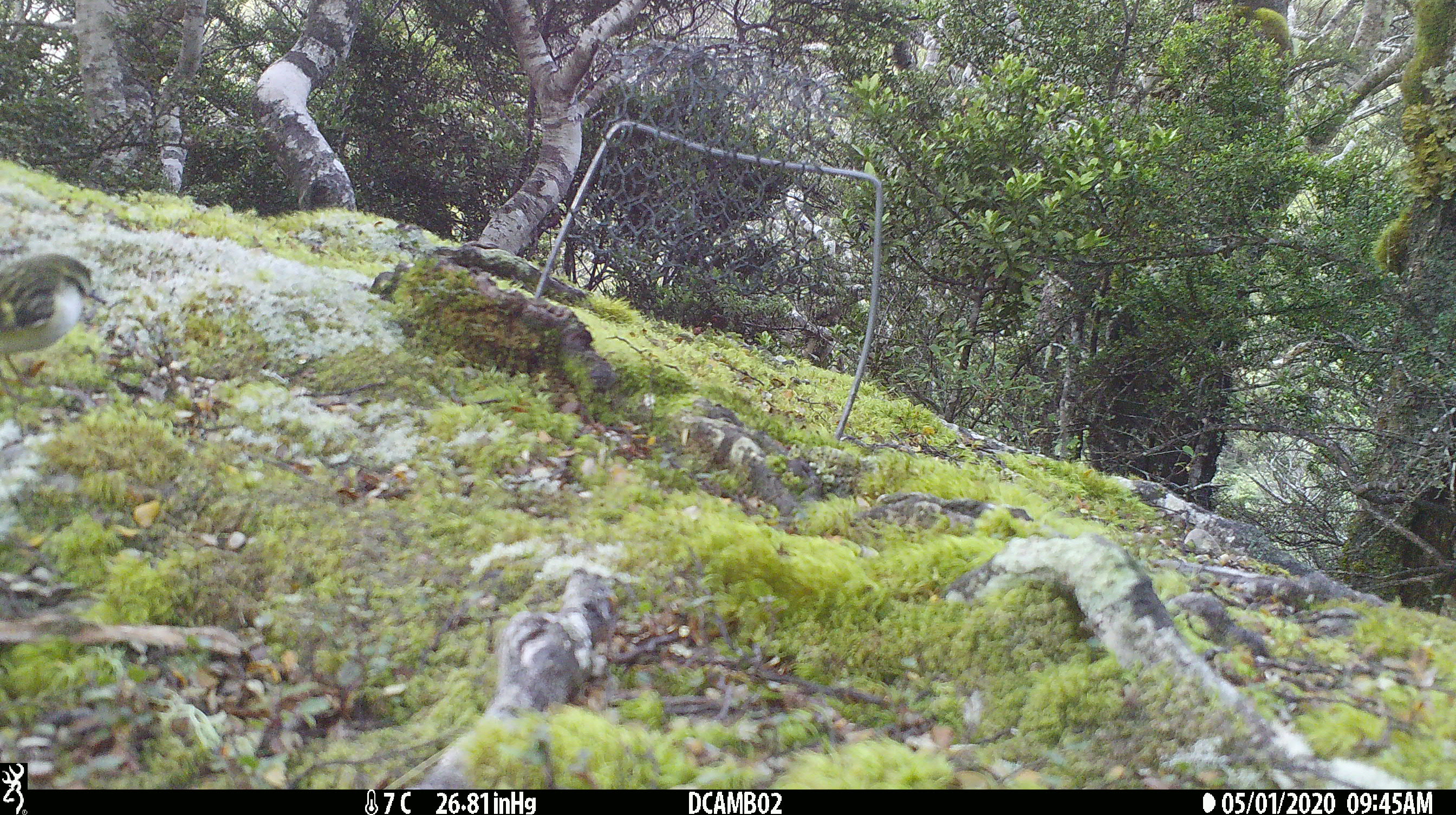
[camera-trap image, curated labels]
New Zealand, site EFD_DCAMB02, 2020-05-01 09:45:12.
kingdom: Animalia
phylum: Chordata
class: Aves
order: Passeriformes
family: Acanthisittidae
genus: Acanthisitta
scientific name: Acanthisitta chloris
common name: rifleman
Rifleman (Acanthisitta chloris).